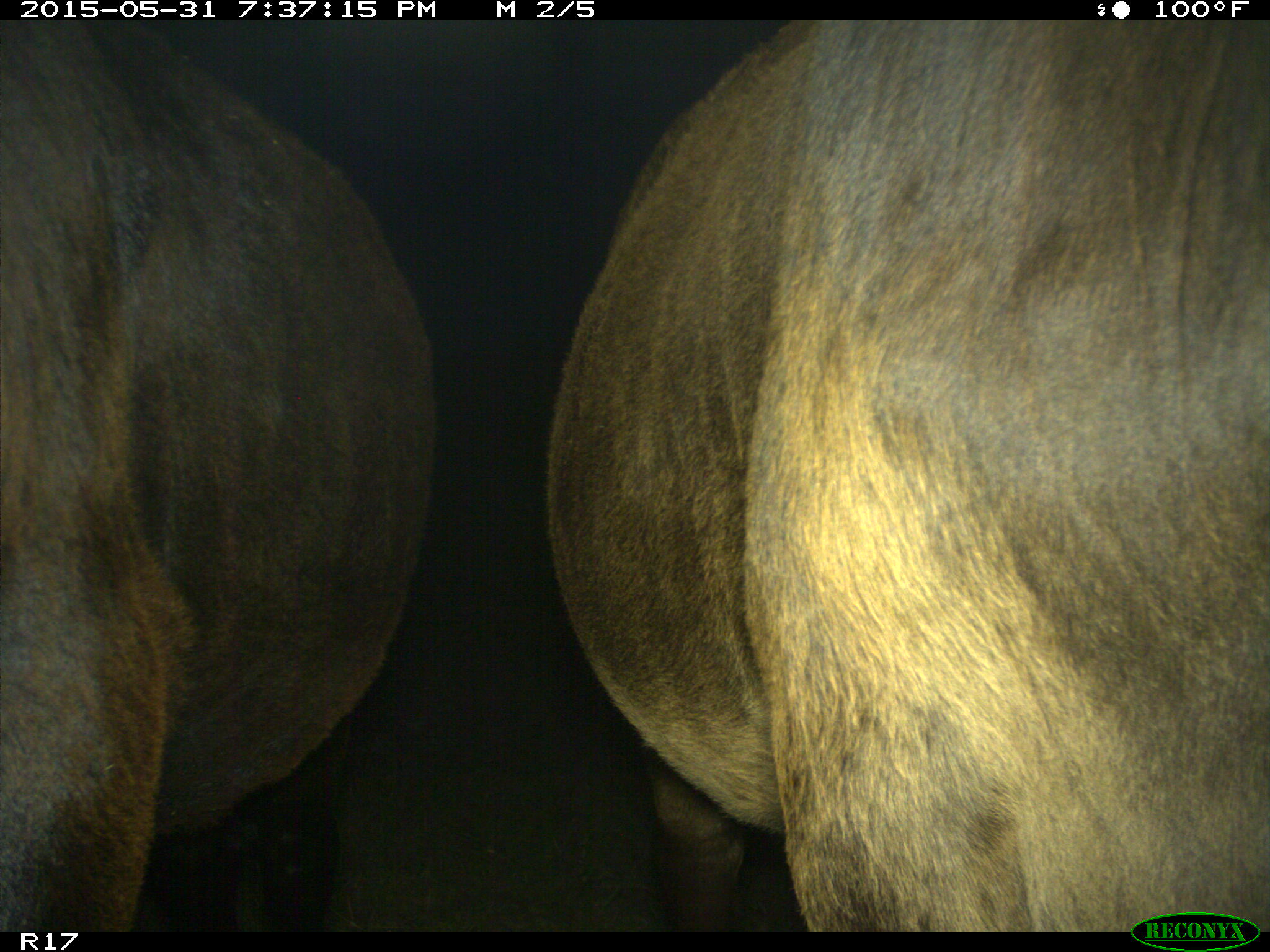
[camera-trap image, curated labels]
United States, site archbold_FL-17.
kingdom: Animalia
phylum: Chordata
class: Mammalia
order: Artiodactyla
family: Bovidae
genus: Bos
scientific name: Bos taurus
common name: domestic cow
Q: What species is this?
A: Bos taurus (domestic cow).